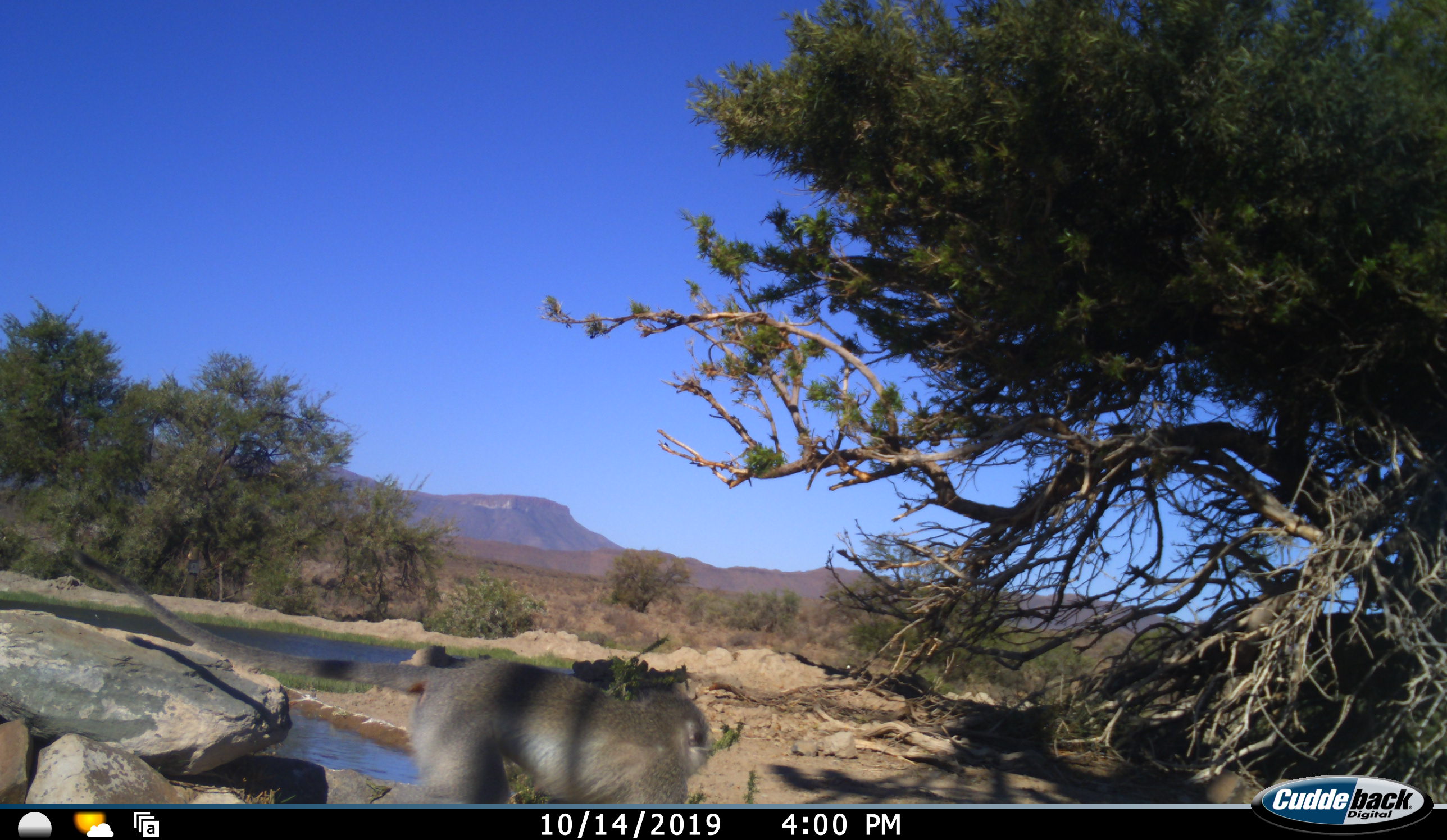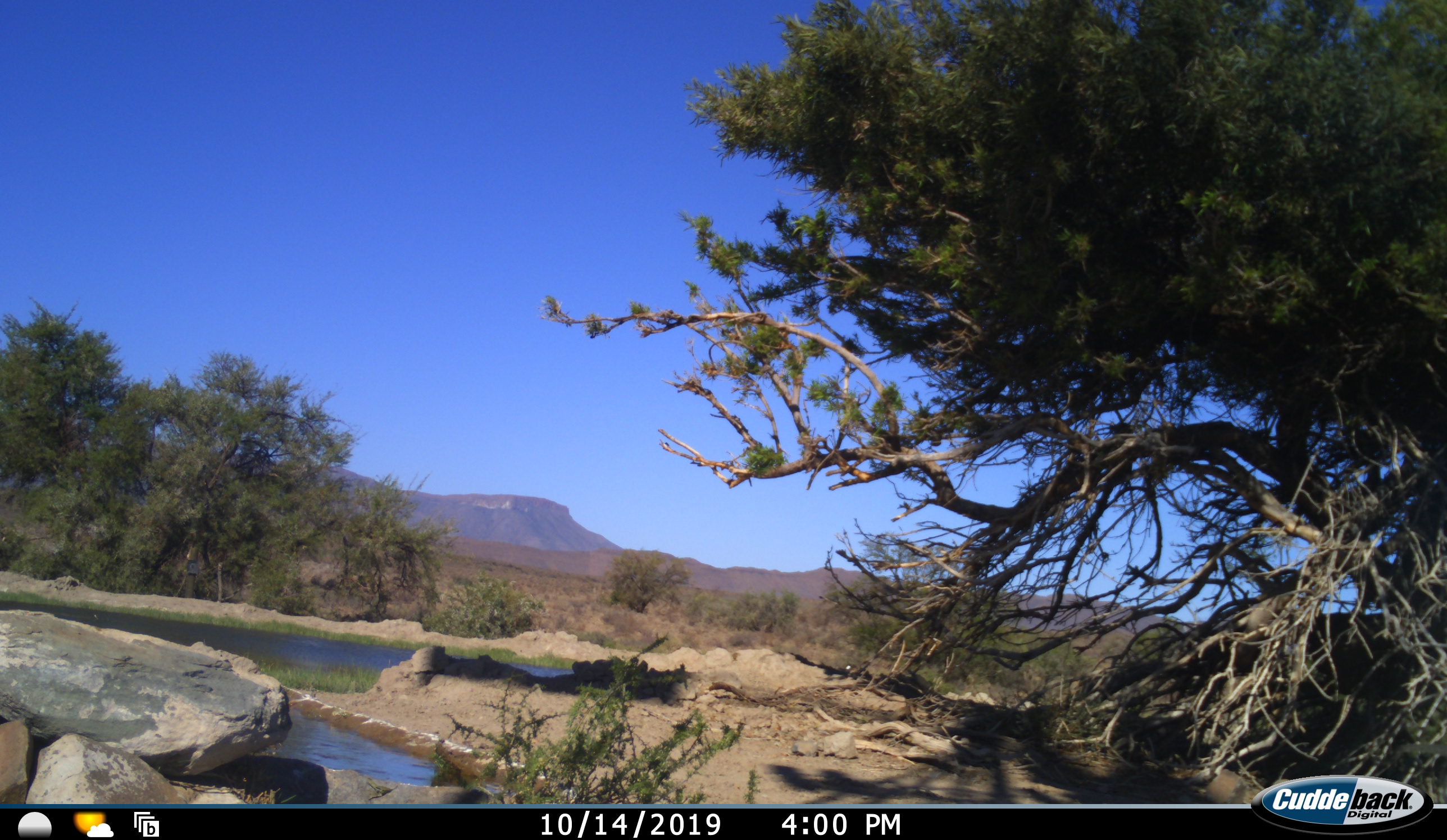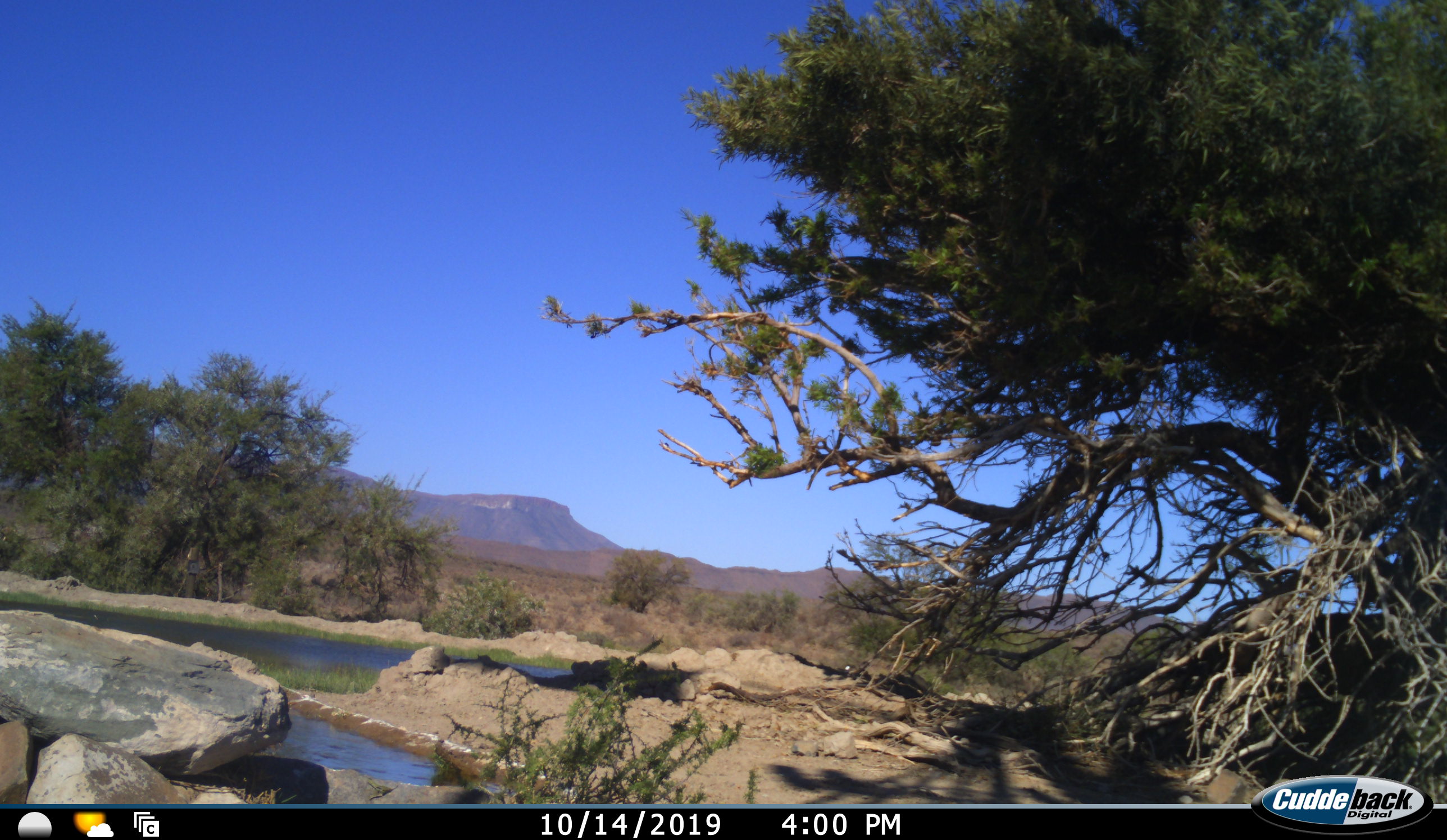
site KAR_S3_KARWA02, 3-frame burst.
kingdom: Animalia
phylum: Chordata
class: Mammalia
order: Primates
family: Cercopithecidae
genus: Chlorocebus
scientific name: Chlorocebus pygerythrus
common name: vervet monkey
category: monkeyvervet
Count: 1.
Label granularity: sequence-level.